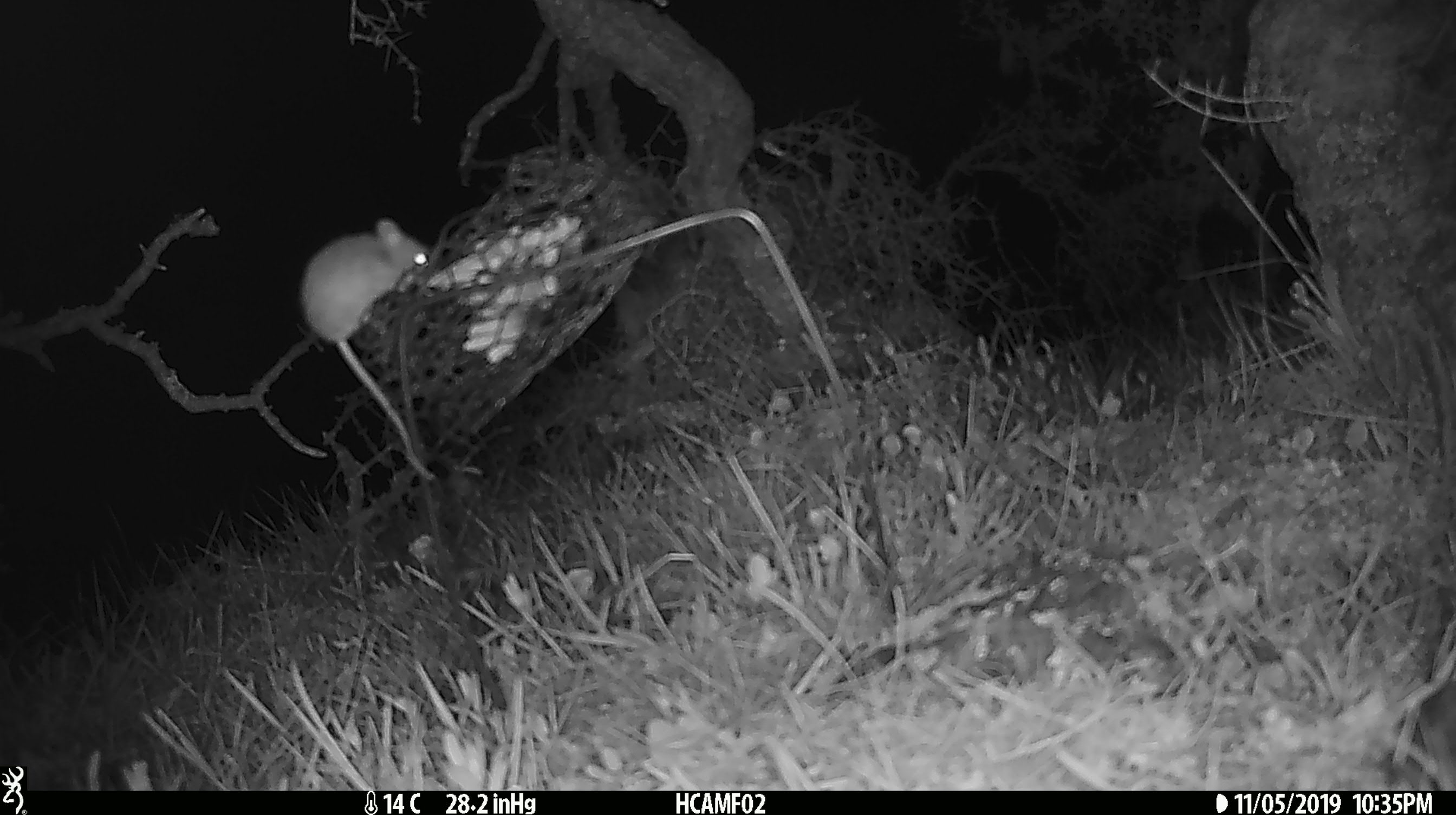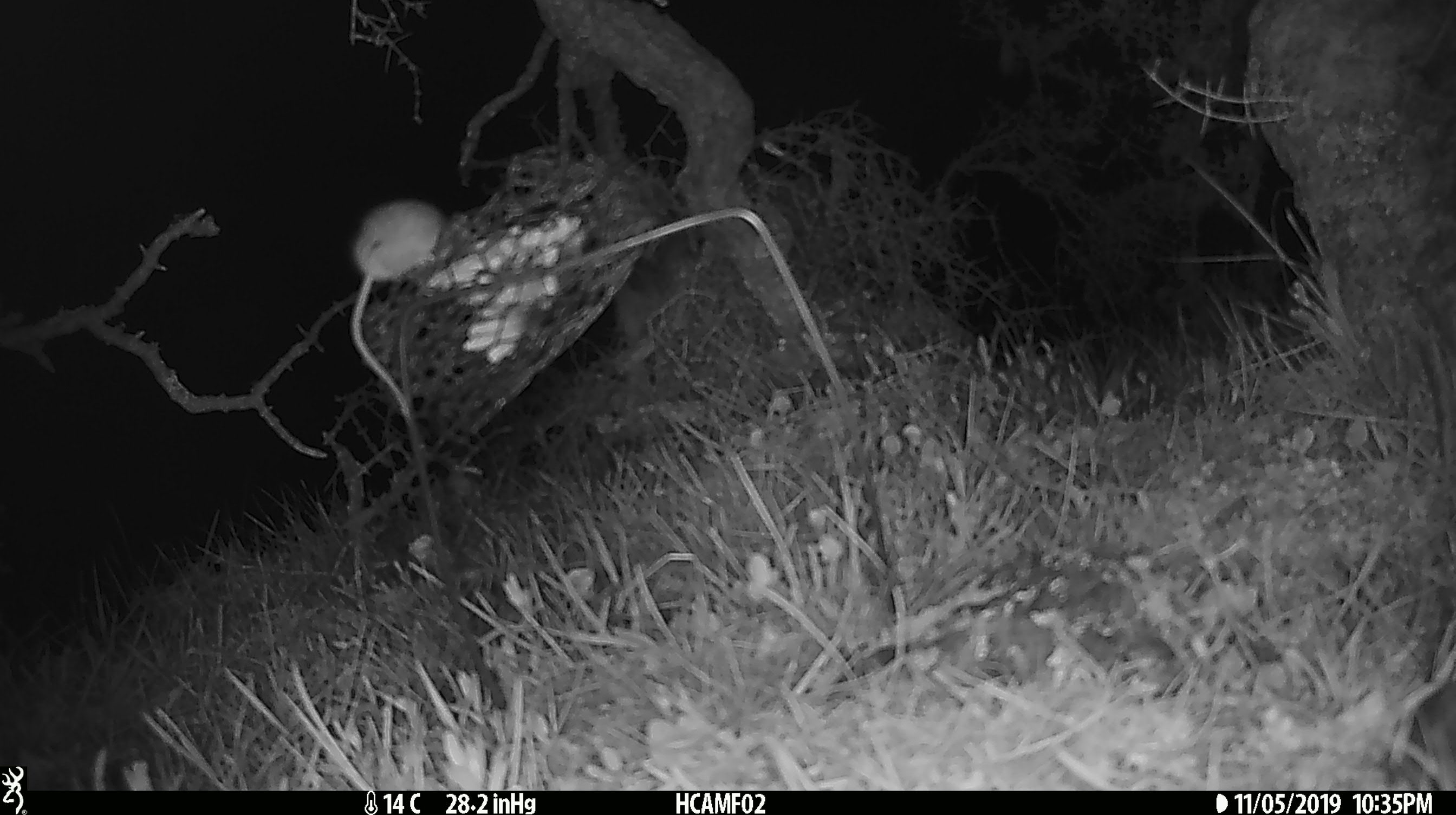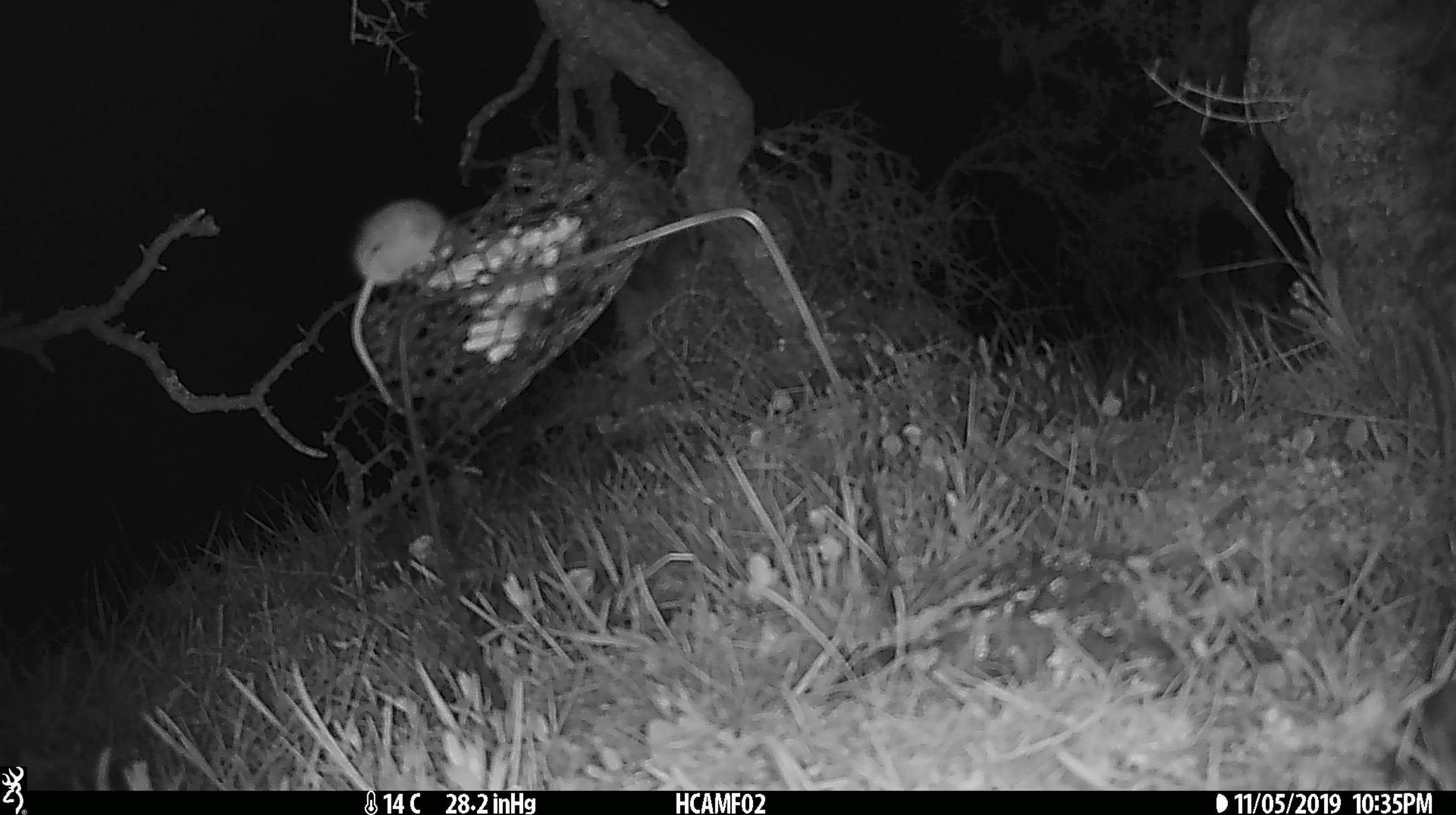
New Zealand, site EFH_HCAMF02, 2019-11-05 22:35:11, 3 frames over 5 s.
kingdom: Animalia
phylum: Chordata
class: Mammalia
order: Rodentia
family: Muridae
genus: Mus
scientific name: Mus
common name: mouse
Mouse (Mus).